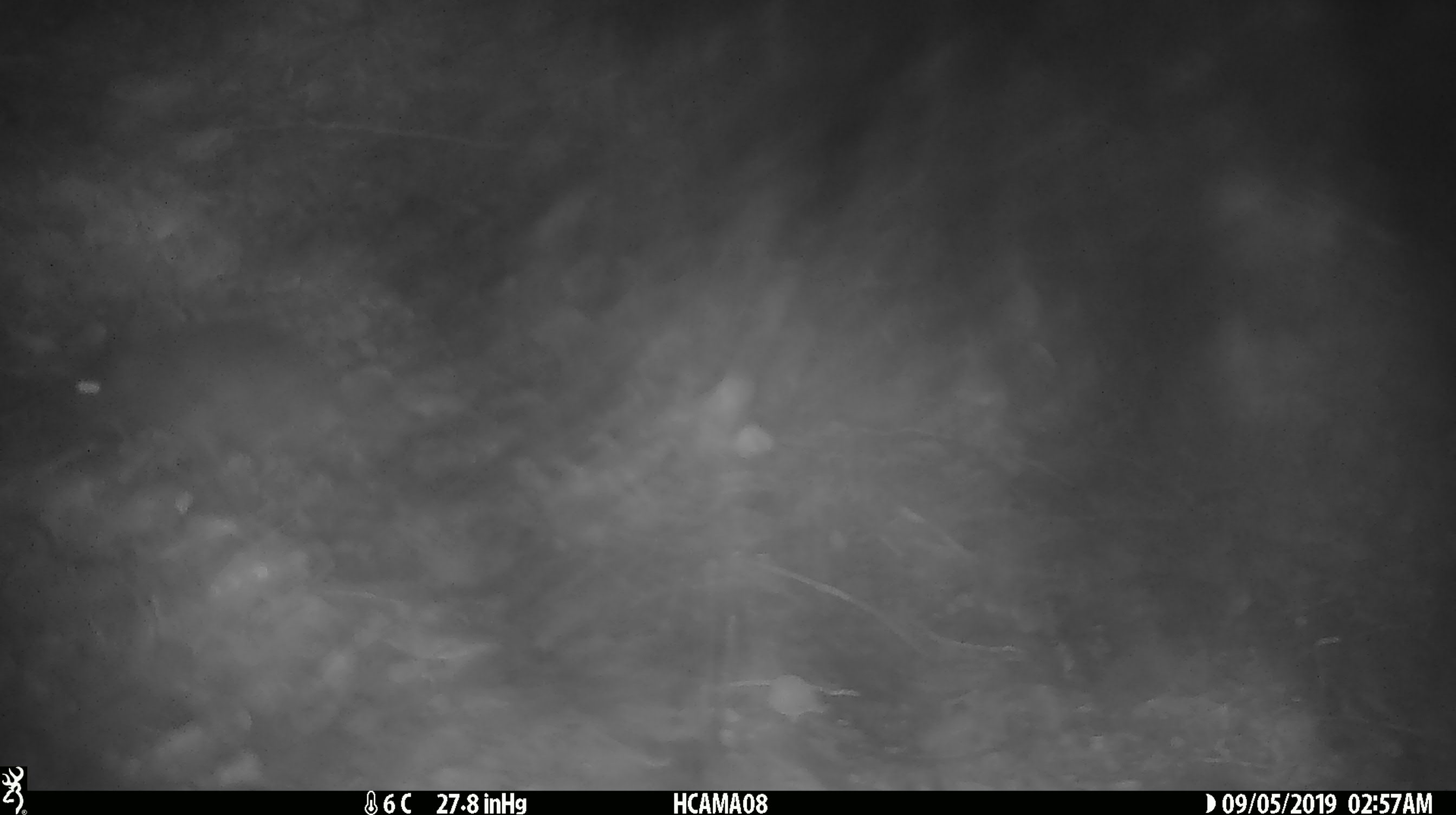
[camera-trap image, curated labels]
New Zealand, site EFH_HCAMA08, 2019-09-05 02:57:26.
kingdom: Animalia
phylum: Chordata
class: Mammalia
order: Rodentia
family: Muridae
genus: Mus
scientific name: Mus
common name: mouse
Mouse (Mus).